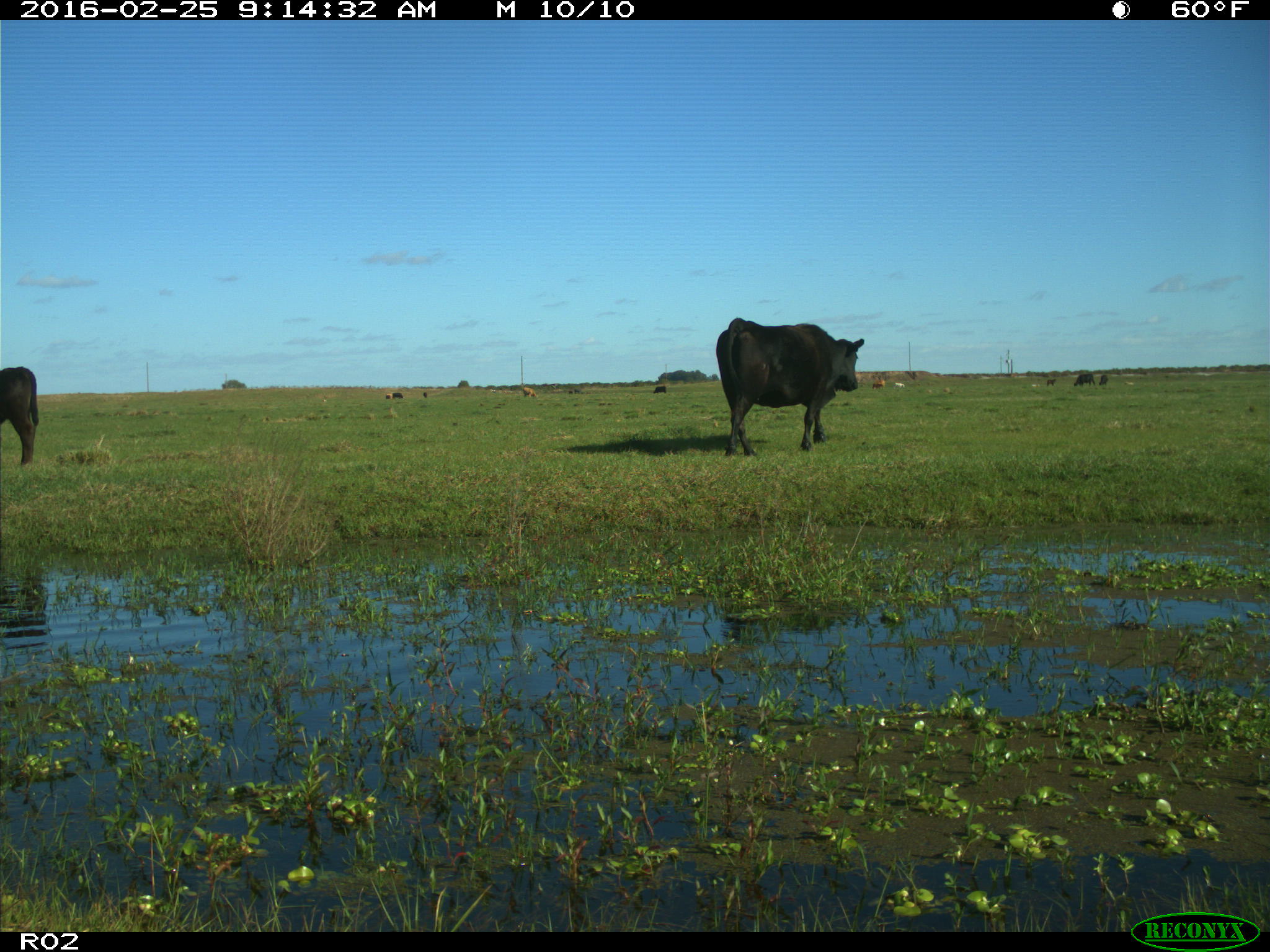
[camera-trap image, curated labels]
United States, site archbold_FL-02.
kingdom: Animalia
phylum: Chordata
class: Mammalia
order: Artiodactyla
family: Bovidae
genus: Bos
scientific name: Bos taurus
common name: domestic cow